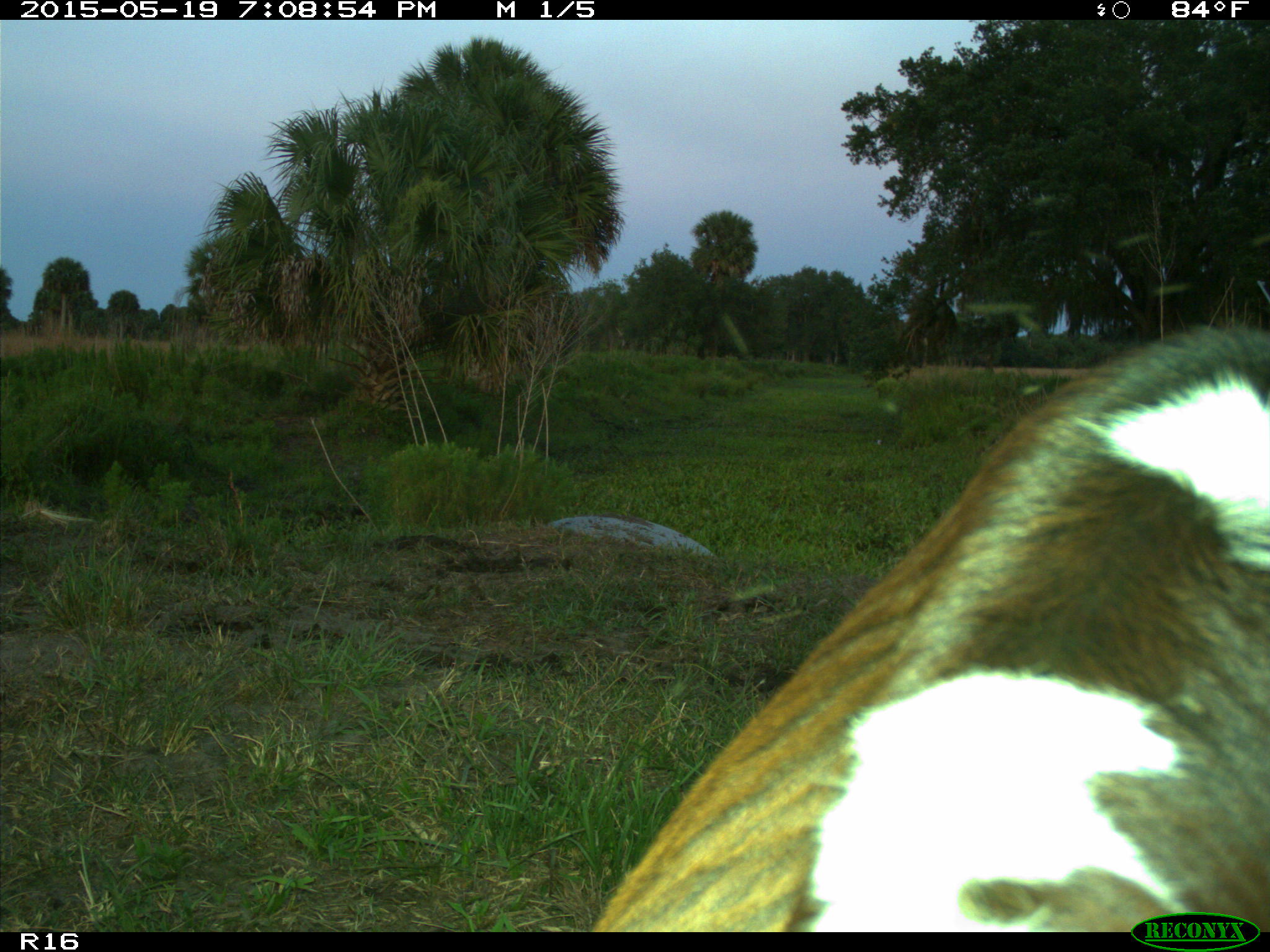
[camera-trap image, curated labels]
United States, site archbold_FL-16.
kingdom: Animalia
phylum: Chordata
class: Mammalia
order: Artiodactyla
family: Bovidae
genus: Bos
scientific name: Bos taurus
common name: domestic cow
Bos taurus (domestic cow).